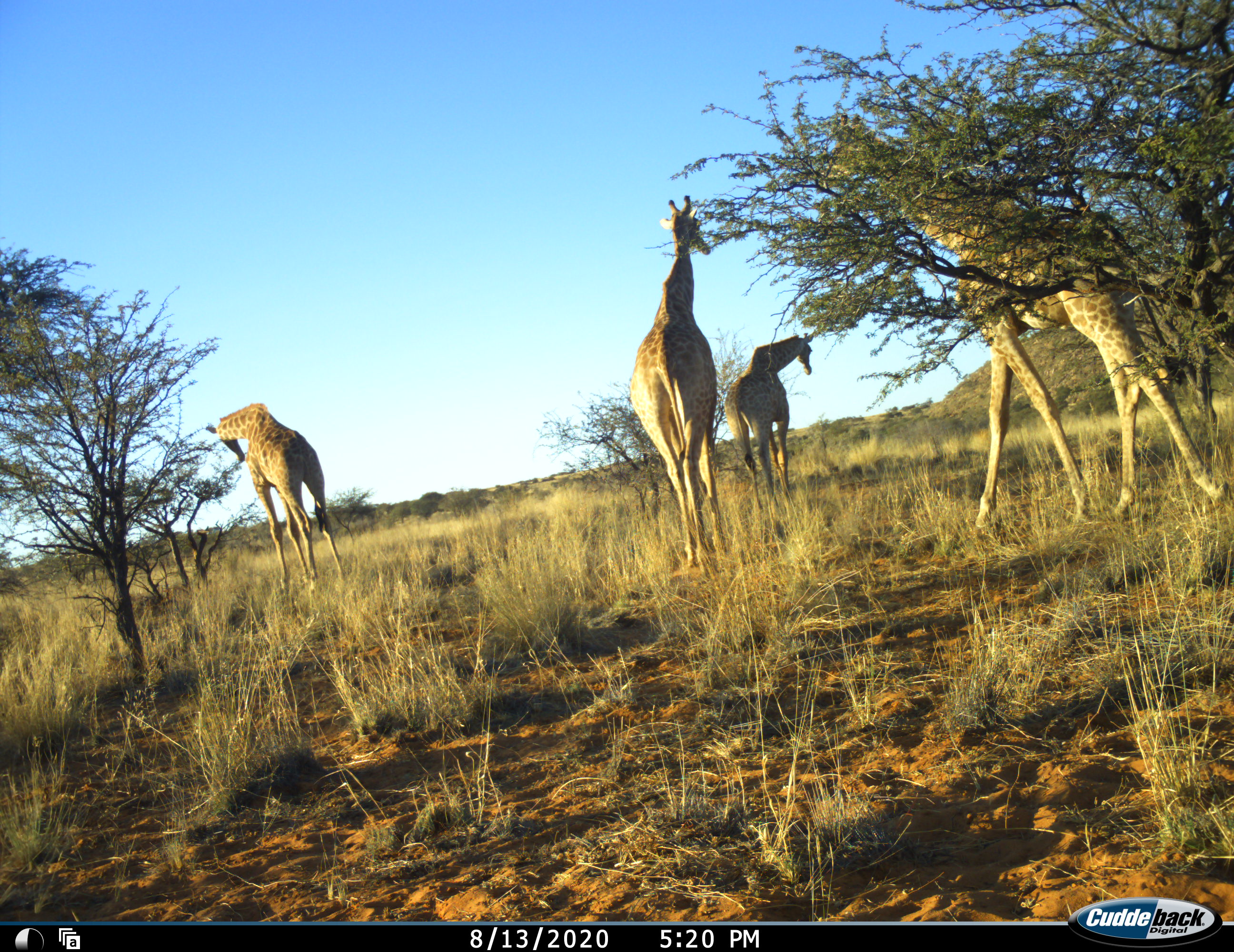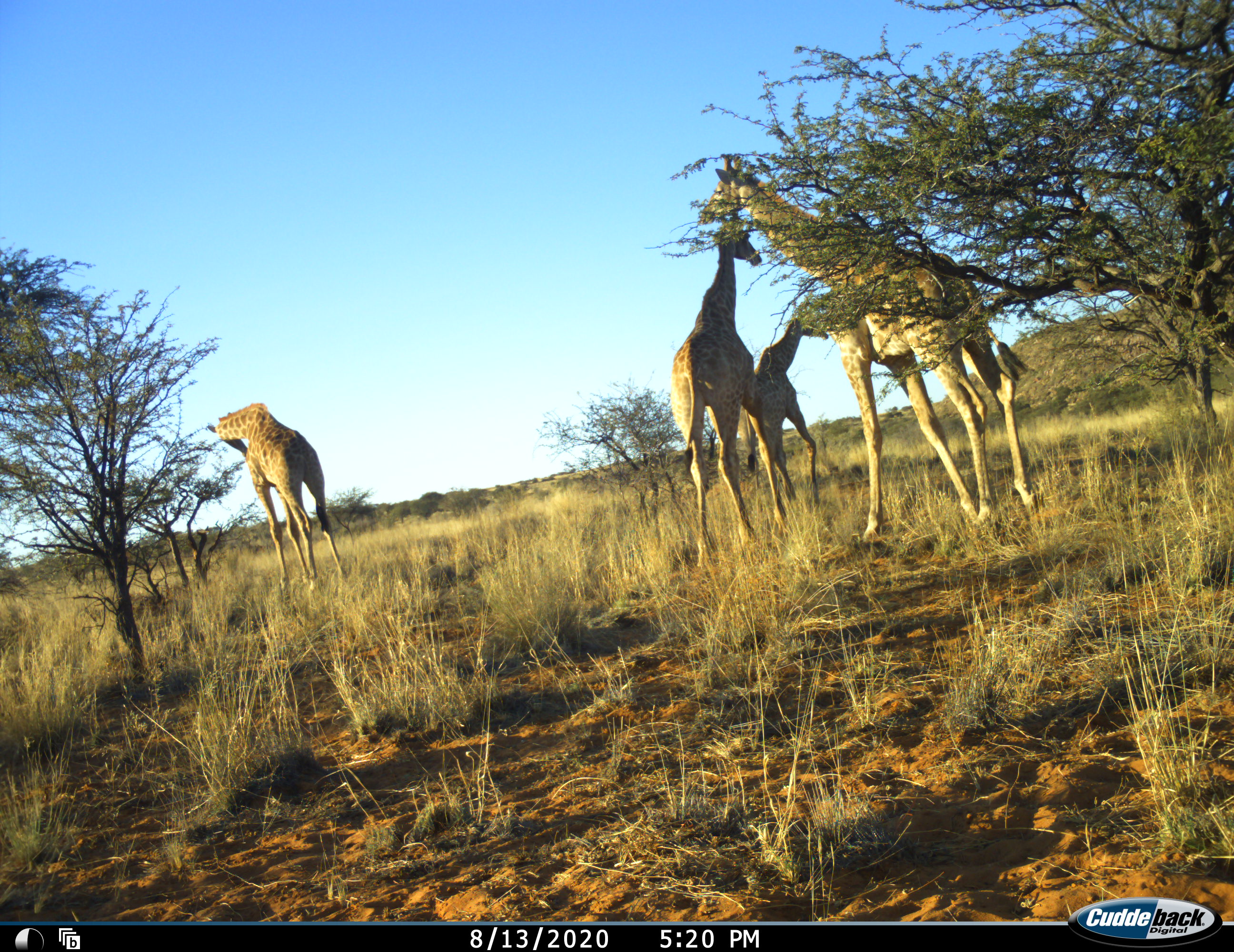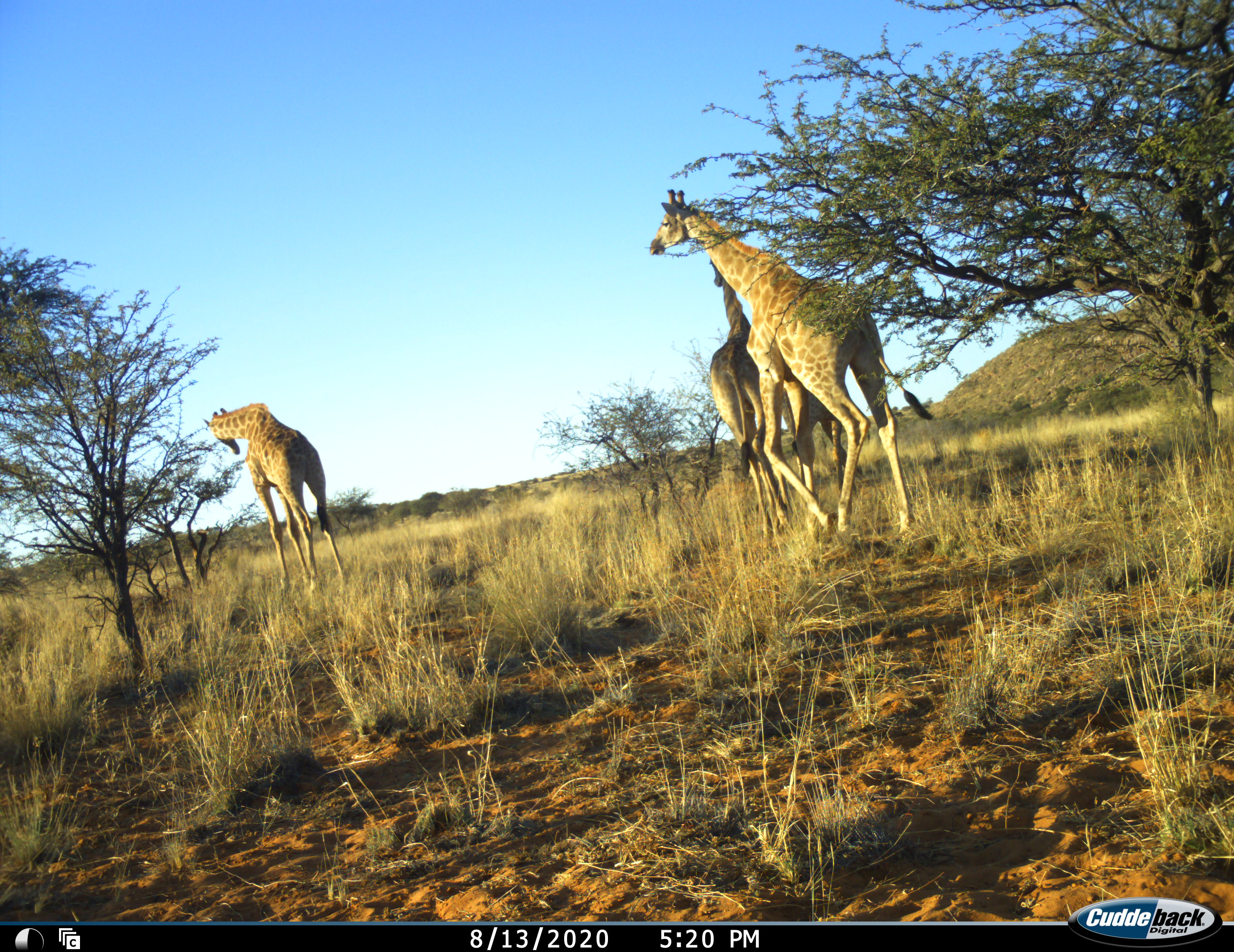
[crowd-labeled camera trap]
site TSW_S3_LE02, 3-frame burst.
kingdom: Animalia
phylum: Chordata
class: Mammalia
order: Artiodactyla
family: Giraffidae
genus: Giraffa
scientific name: Giraffa camelopardalis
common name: giraffe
Giraffe (Giraffa camelopardalis), count 4. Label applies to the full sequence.